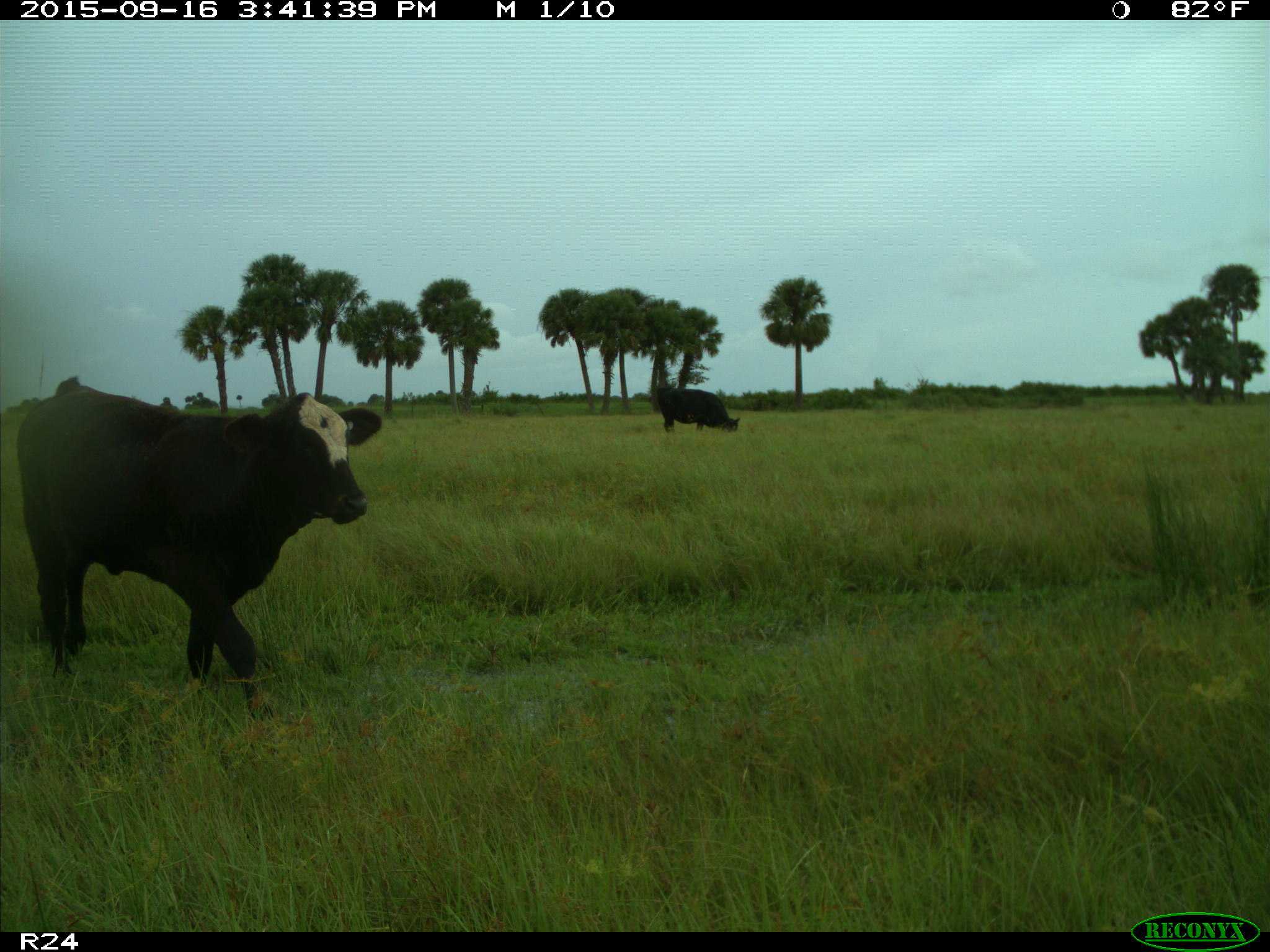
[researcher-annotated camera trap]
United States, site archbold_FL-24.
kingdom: Animalia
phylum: Chordata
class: Mammalia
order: Artiodactyla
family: Bovidae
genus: Bos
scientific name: Bos taurus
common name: domestic cow